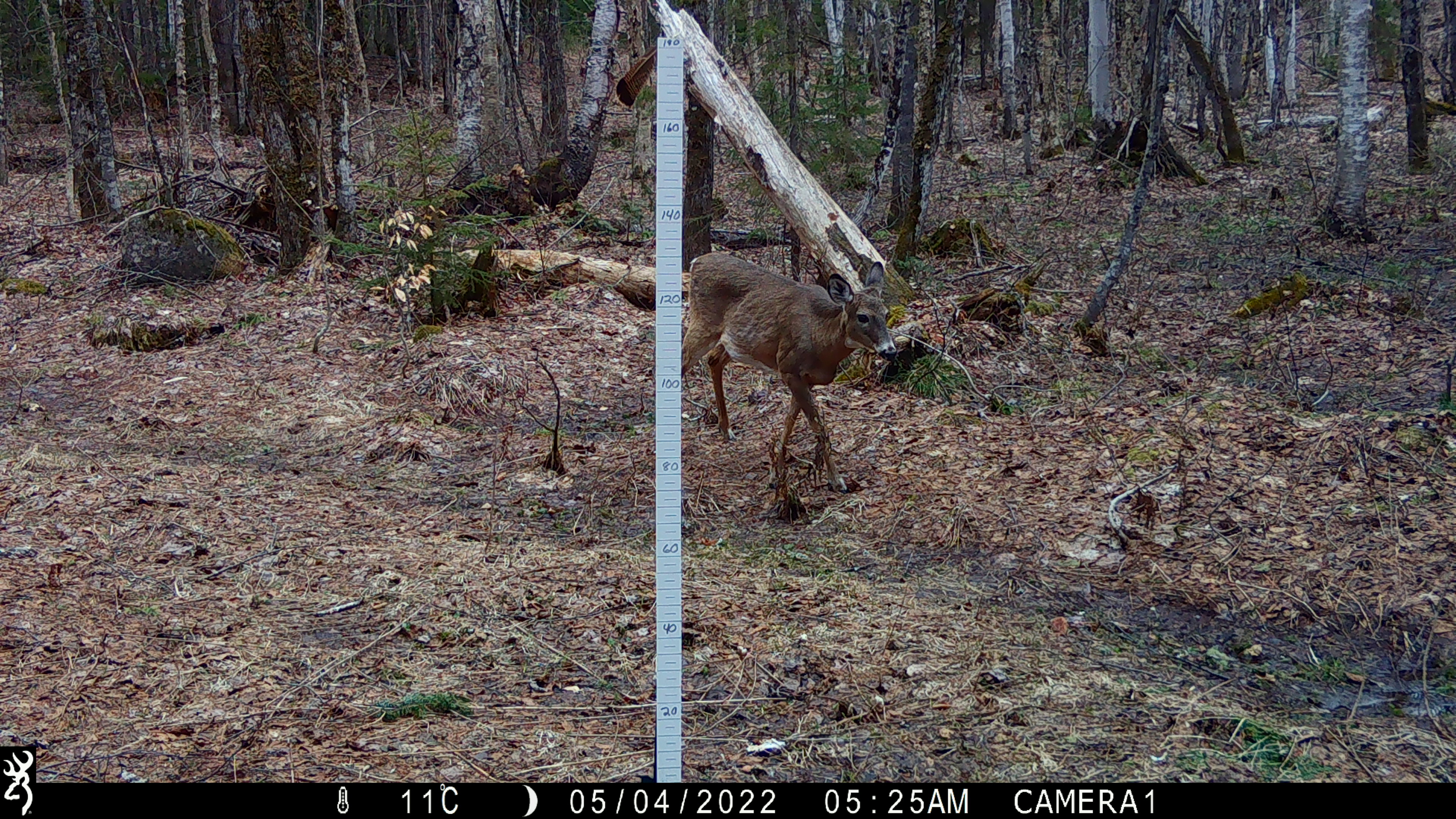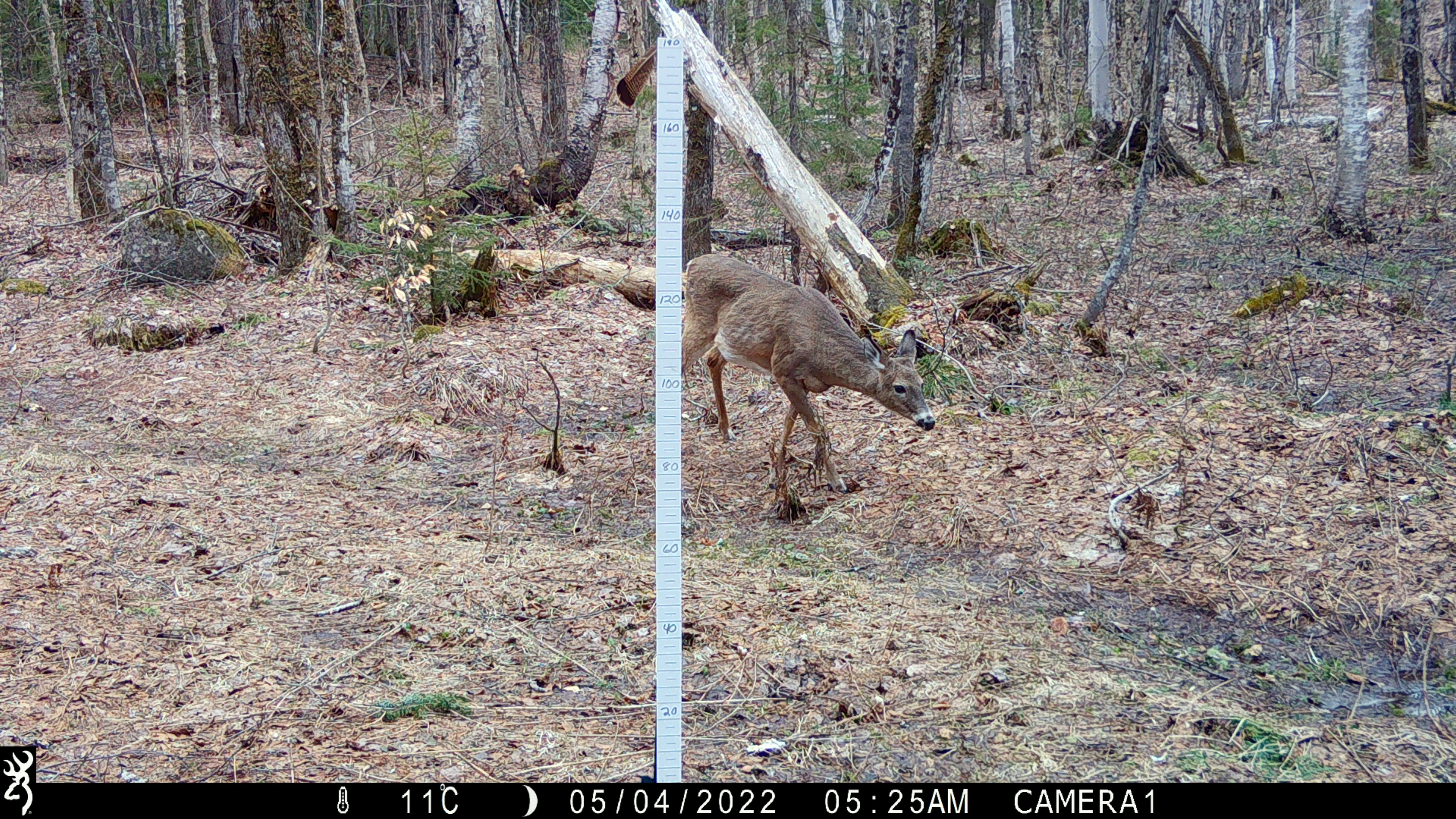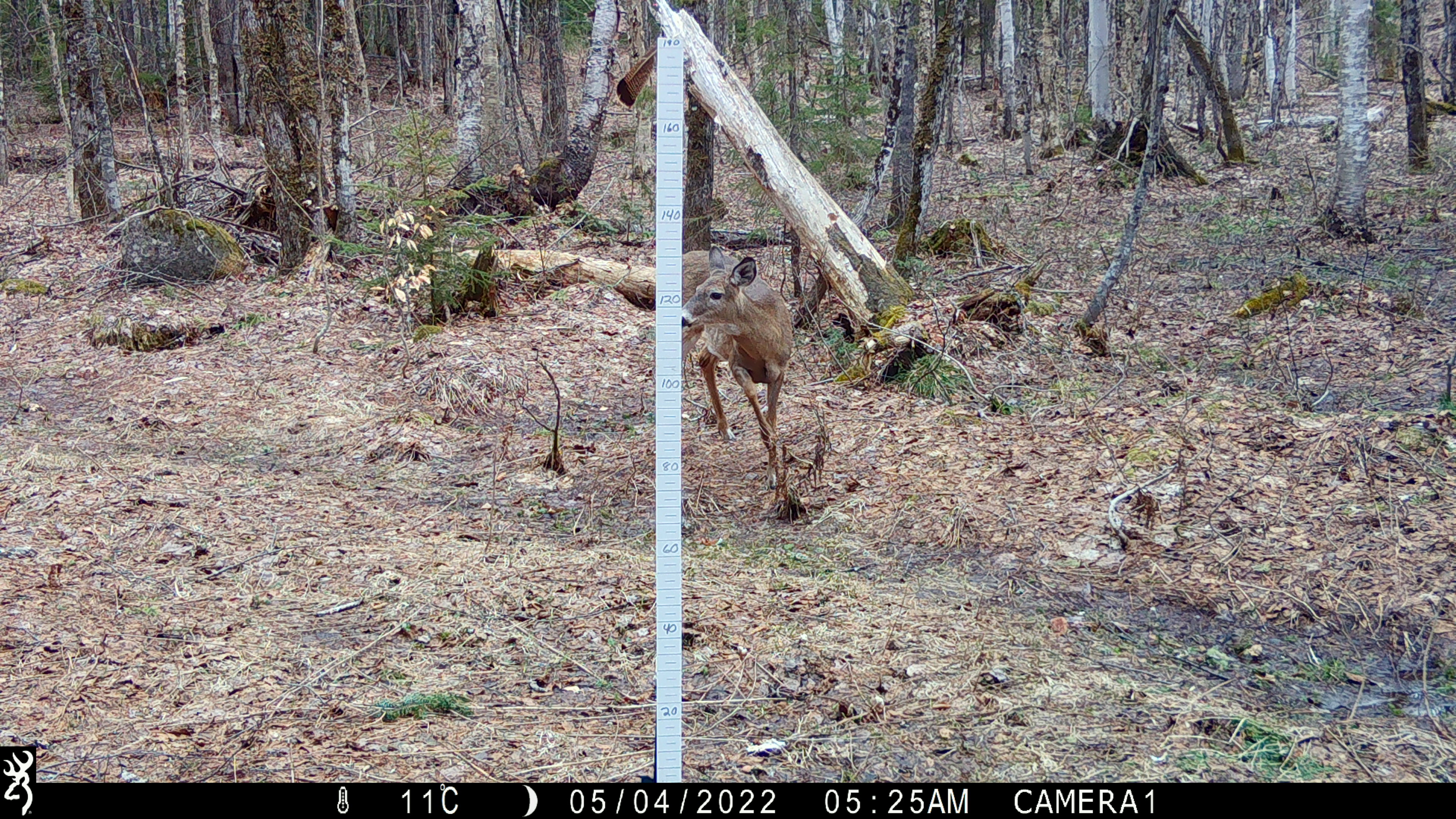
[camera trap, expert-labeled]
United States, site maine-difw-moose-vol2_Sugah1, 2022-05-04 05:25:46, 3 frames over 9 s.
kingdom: Animalia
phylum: Chordata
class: Mammalia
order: Artiodactyla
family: Cervidae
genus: Odocoileus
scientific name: Odocoileus virginianus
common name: white-tailed deer